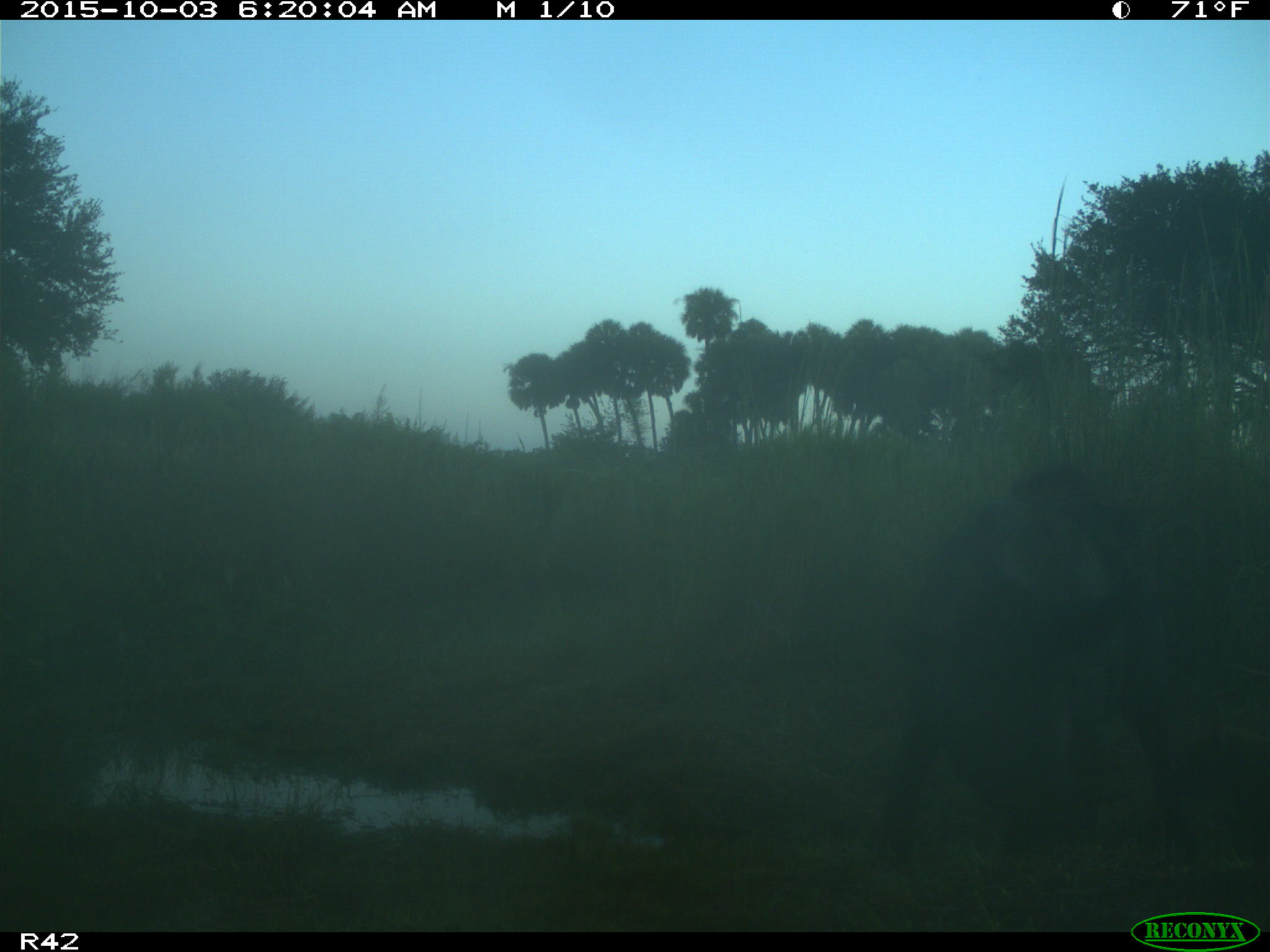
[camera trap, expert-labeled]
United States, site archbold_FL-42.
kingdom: Animalia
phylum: Chordata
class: Mammalia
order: Artiodactyla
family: Suidae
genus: Sus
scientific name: Sus scrofa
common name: wild boar